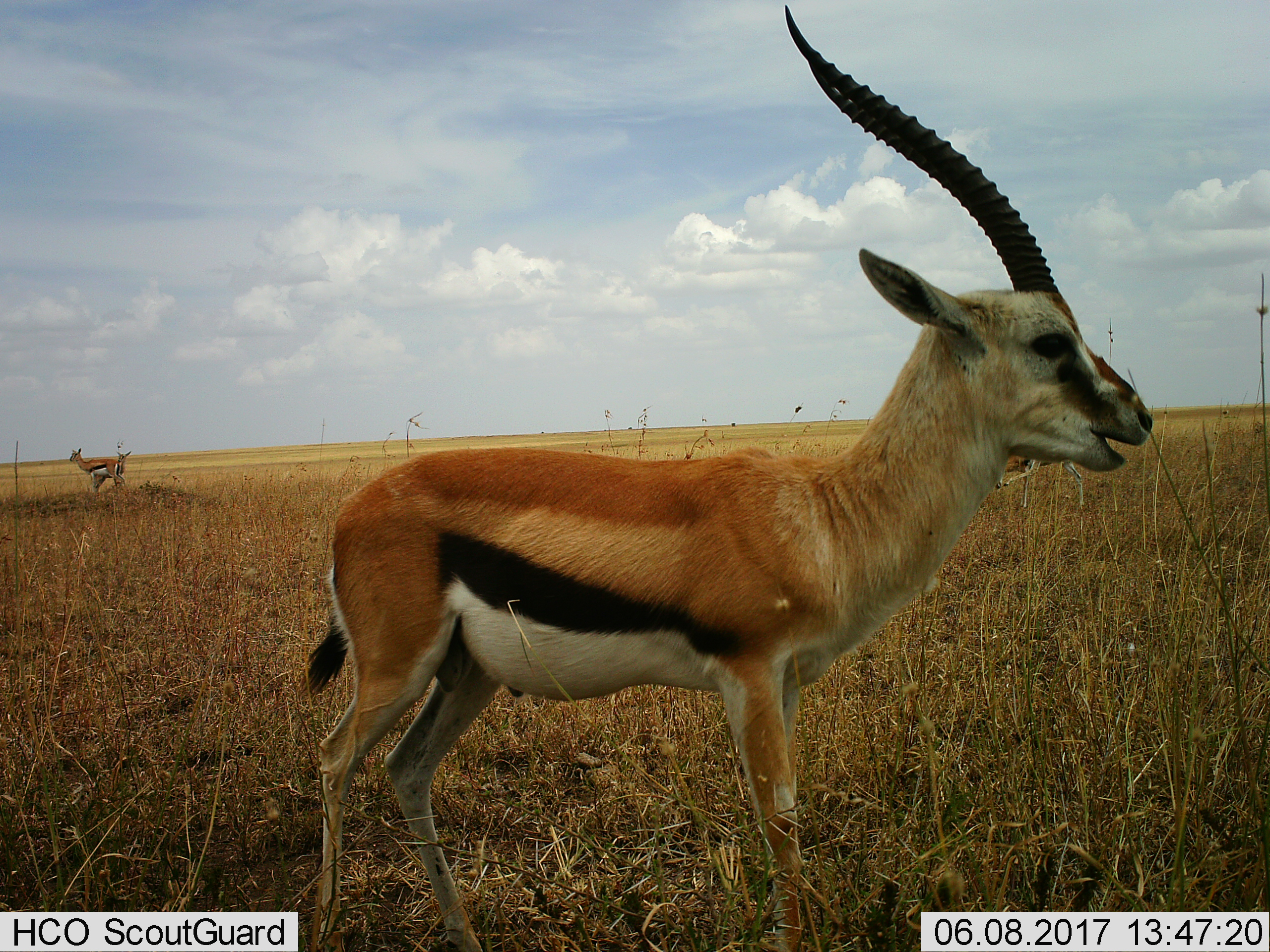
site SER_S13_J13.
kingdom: Animalia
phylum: Chordata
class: Mammalia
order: Artiodactyla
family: Bovidae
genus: Eudorcas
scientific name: Eudorcas thomsonii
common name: thomson's gazelle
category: gazellethomsons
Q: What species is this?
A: Gazellethomsons (thomson's gazelle) (Eudorcas thomsonii).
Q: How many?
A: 3.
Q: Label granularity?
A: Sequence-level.